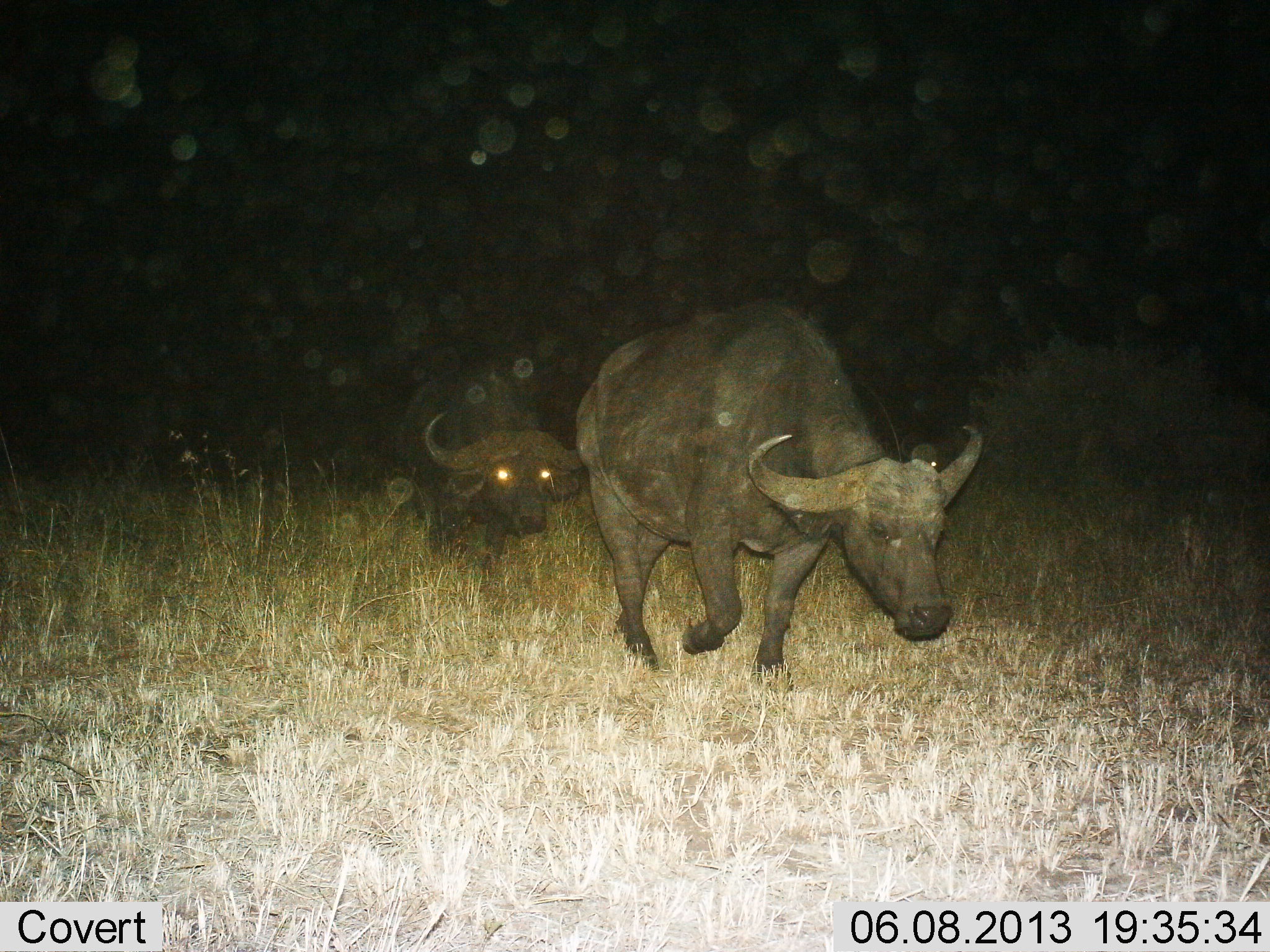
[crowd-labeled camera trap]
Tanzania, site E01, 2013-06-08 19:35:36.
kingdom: Animalia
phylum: Chordata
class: Mammalia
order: Artiodactyla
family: Bovidae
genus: Syncerus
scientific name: Syncerus caffer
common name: cape buffalo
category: buffalo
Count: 2.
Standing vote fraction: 8%.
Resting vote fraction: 0%.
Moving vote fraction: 96%.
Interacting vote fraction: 0%.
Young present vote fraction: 4%.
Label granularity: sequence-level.